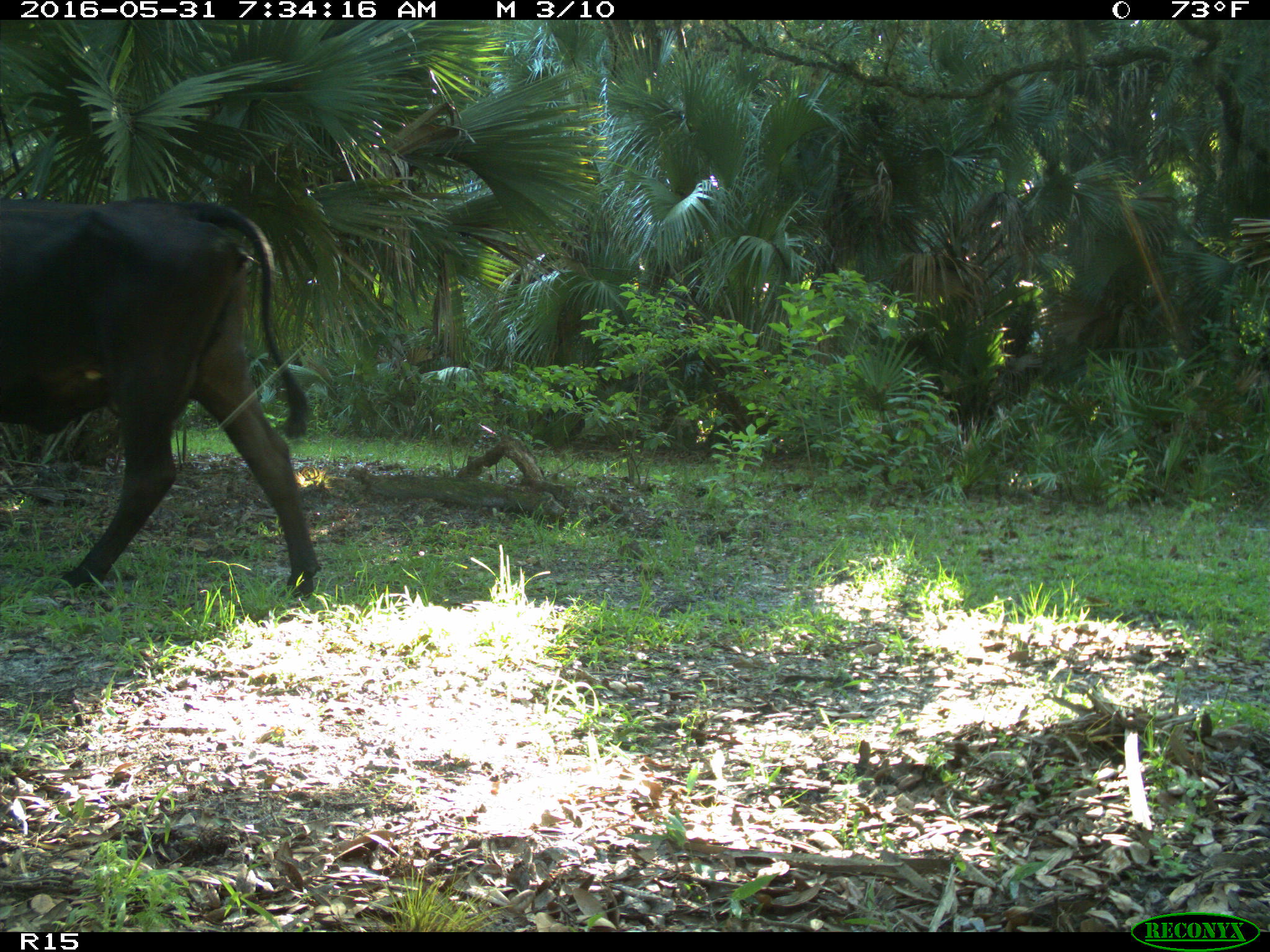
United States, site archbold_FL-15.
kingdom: Animalia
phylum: Chordata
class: Mammalia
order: Artiodactyla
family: Bovidae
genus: Bos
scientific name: Bos taurus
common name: domestic cow